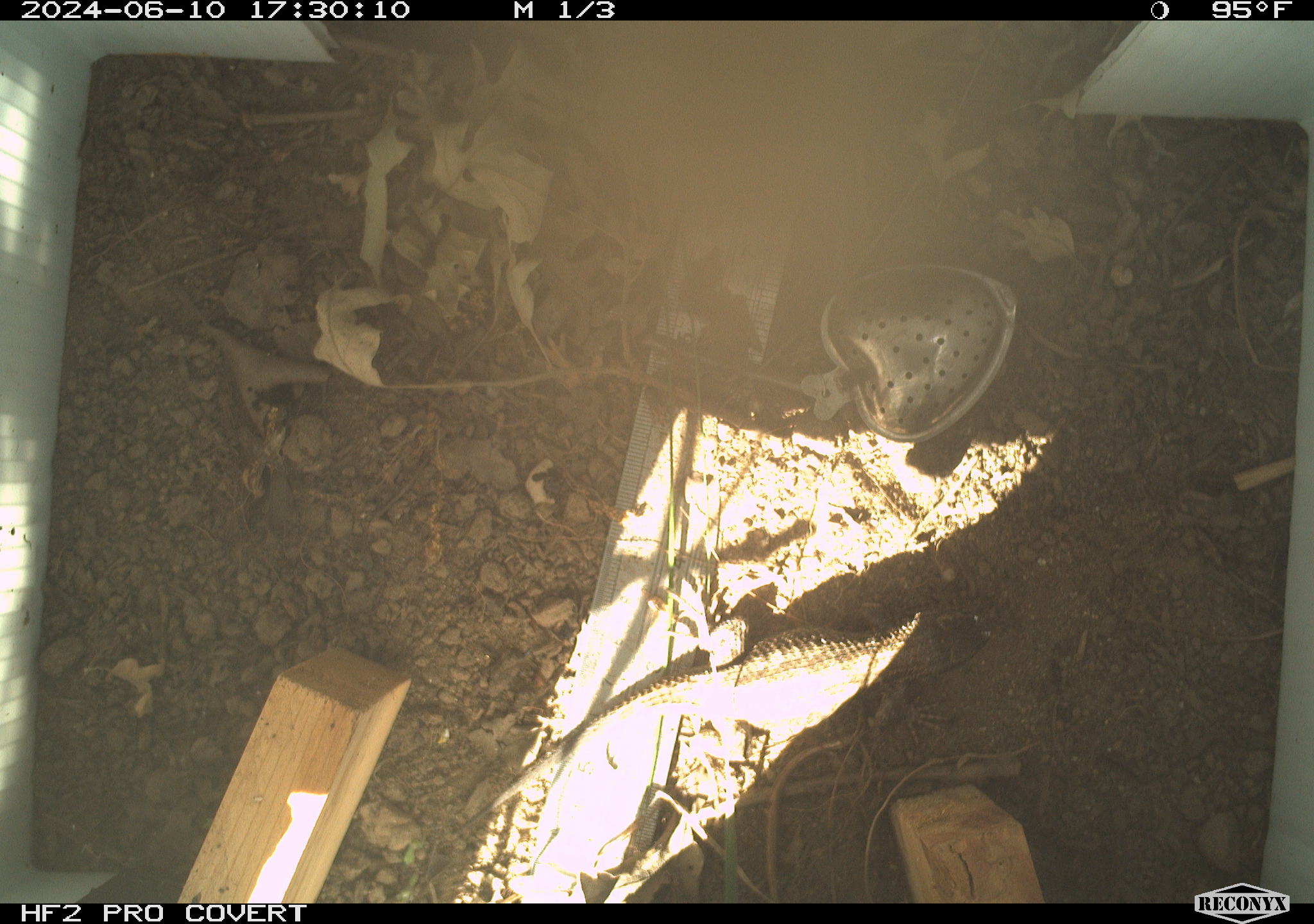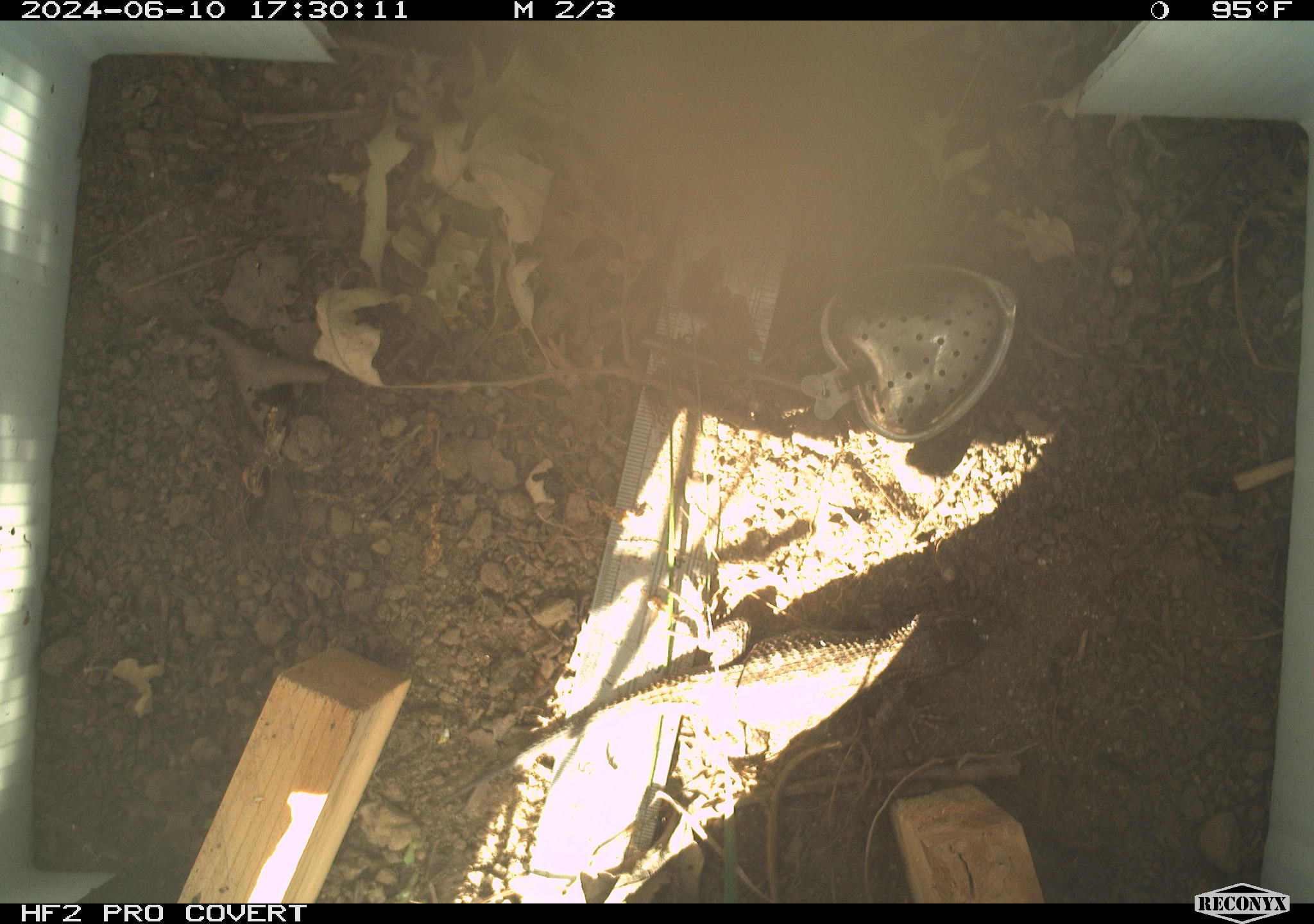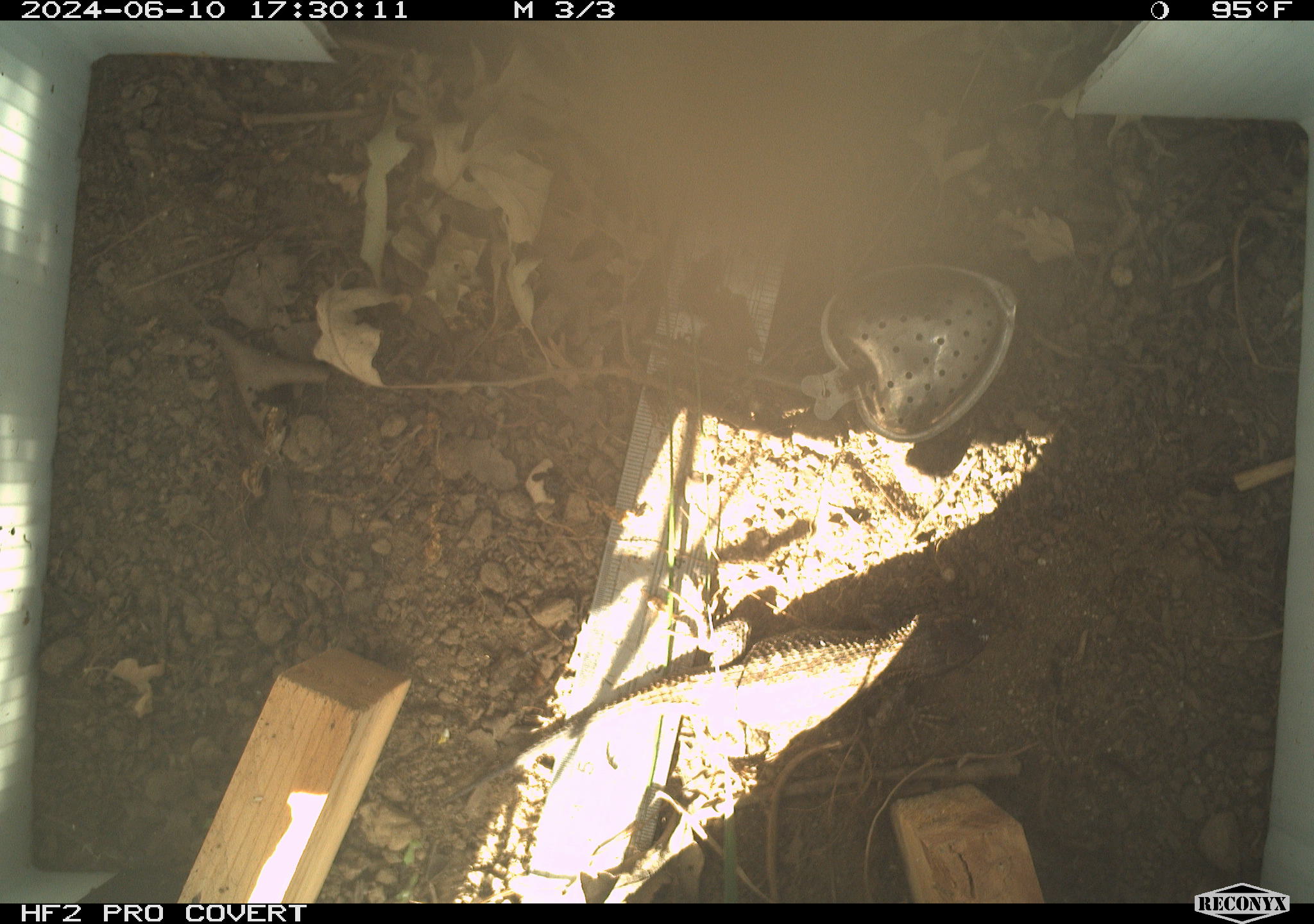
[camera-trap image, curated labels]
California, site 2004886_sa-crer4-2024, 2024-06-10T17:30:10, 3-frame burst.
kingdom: Animalia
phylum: Chordata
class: Reptilia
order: Squamata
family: Phrynosomatidae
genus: Sceloporus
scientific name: Sceloporus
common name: spiny lizards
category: sceloporus species